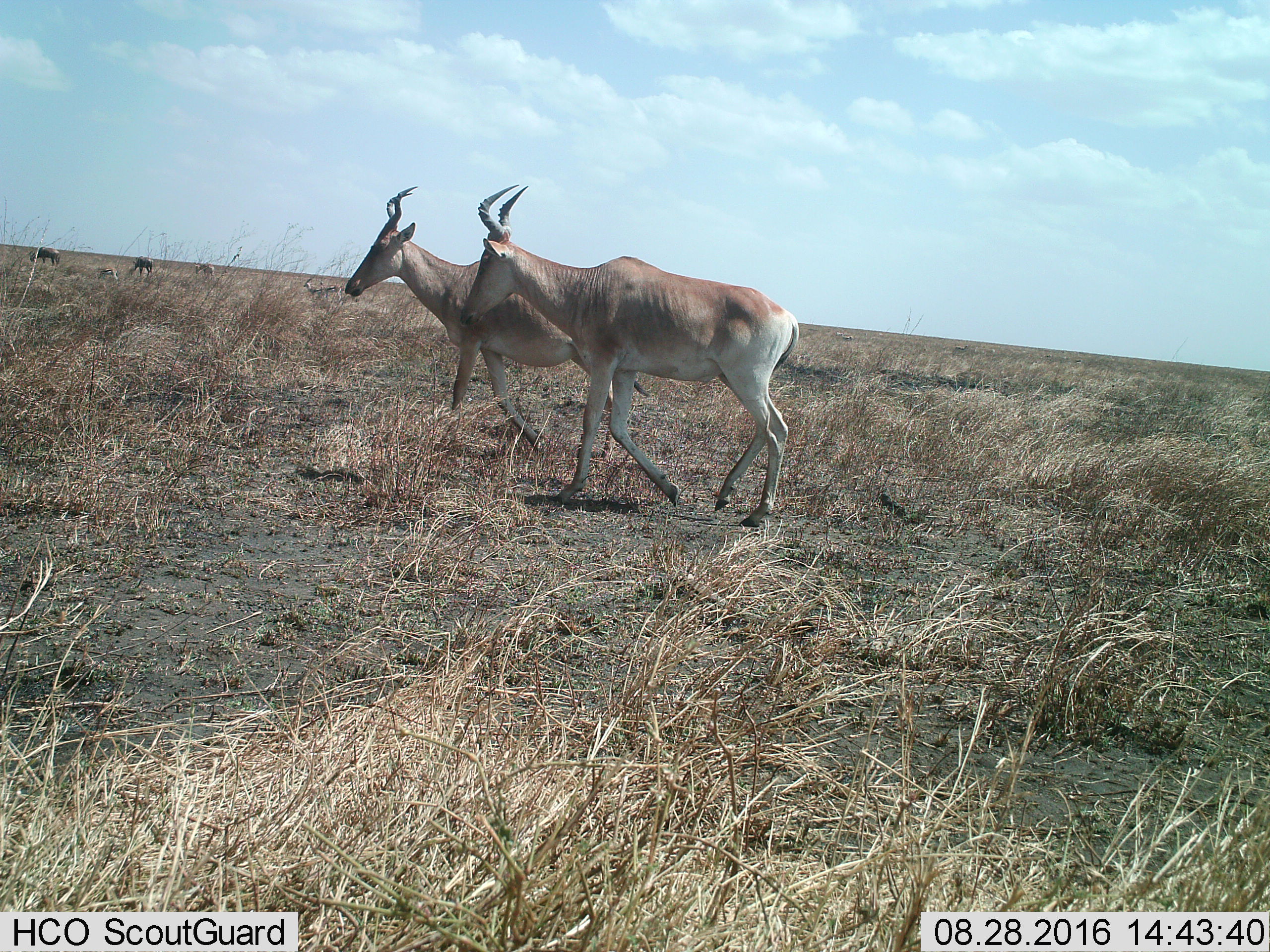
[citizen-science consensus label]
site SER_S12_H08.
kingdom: Animalia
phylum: Chordata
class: Mammalia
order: Artiodactyla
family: Bovidae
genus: Alcelaphus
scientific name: Alcelaphus buselaphus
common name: hartebeest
Hartebeest (Alcelaphus buselaphus), count 4. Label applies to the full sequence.